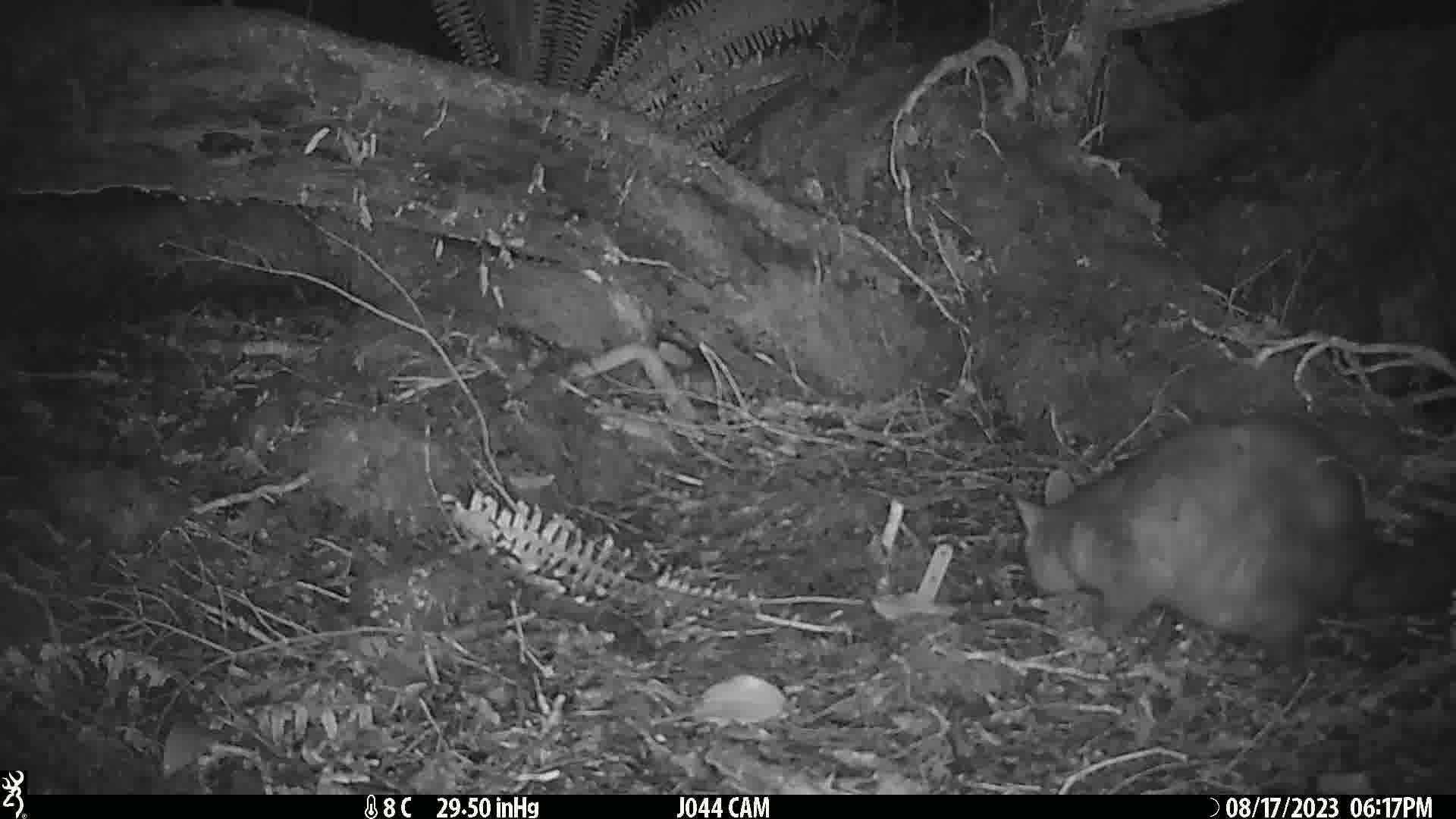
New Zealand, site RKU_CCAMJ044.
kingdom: Animalia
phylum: Chordata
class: Mammalia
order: Diprotodontia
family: Phalangeridae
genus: Trichosurus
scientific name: Trichosurus vulpecula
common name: common brushtail possum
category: possum